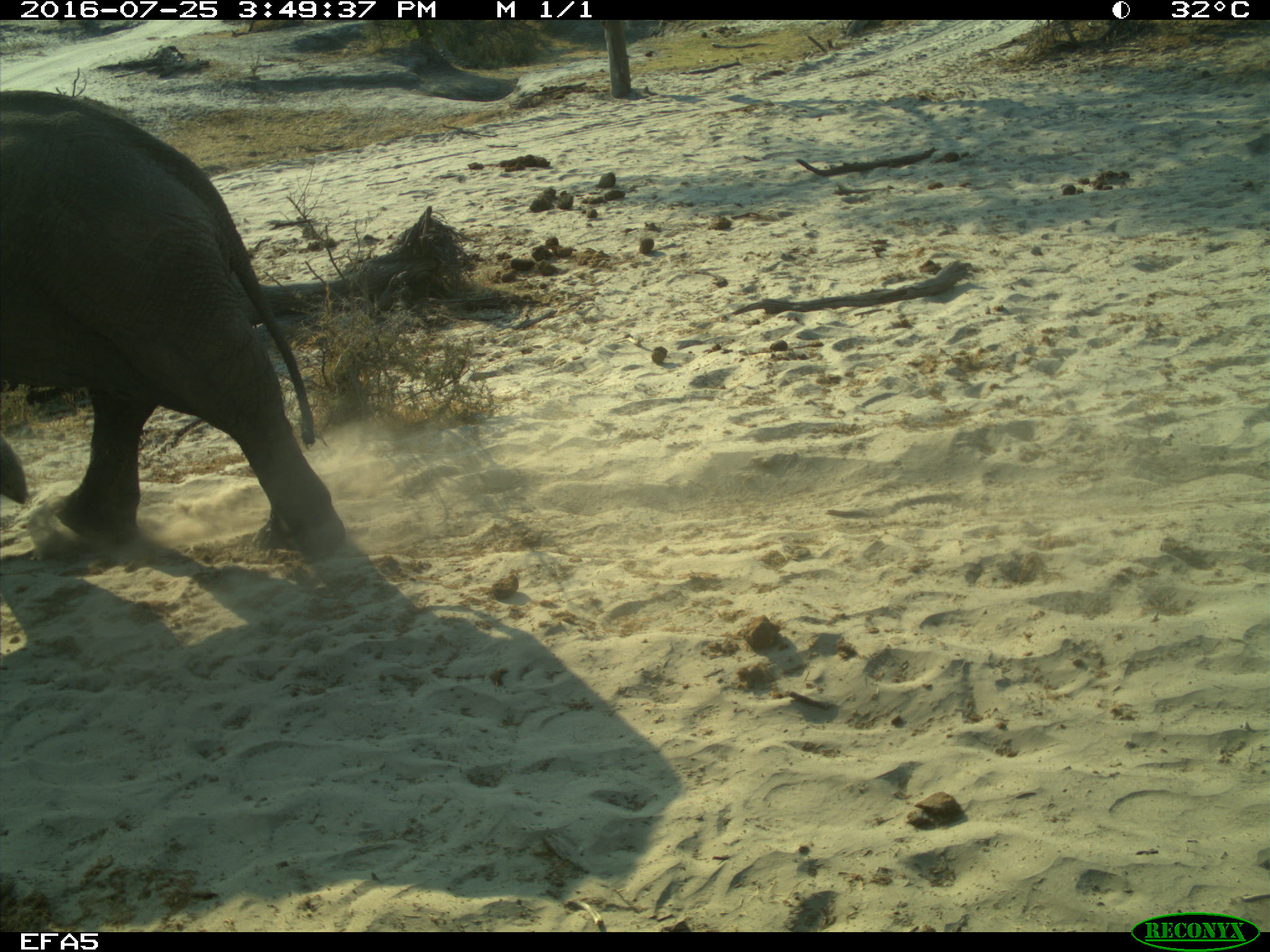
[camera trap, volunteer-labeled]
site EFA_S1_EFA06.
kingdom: Animalia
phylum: Chordata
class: Mammalia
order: Proboscidea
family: Elephantidae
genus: Loxodonta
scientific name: Loxodonta africana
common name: african bush elephant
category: elephant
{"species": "elephant (african bush elephant) (Loxodonta africana)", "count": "1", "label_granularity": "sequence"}